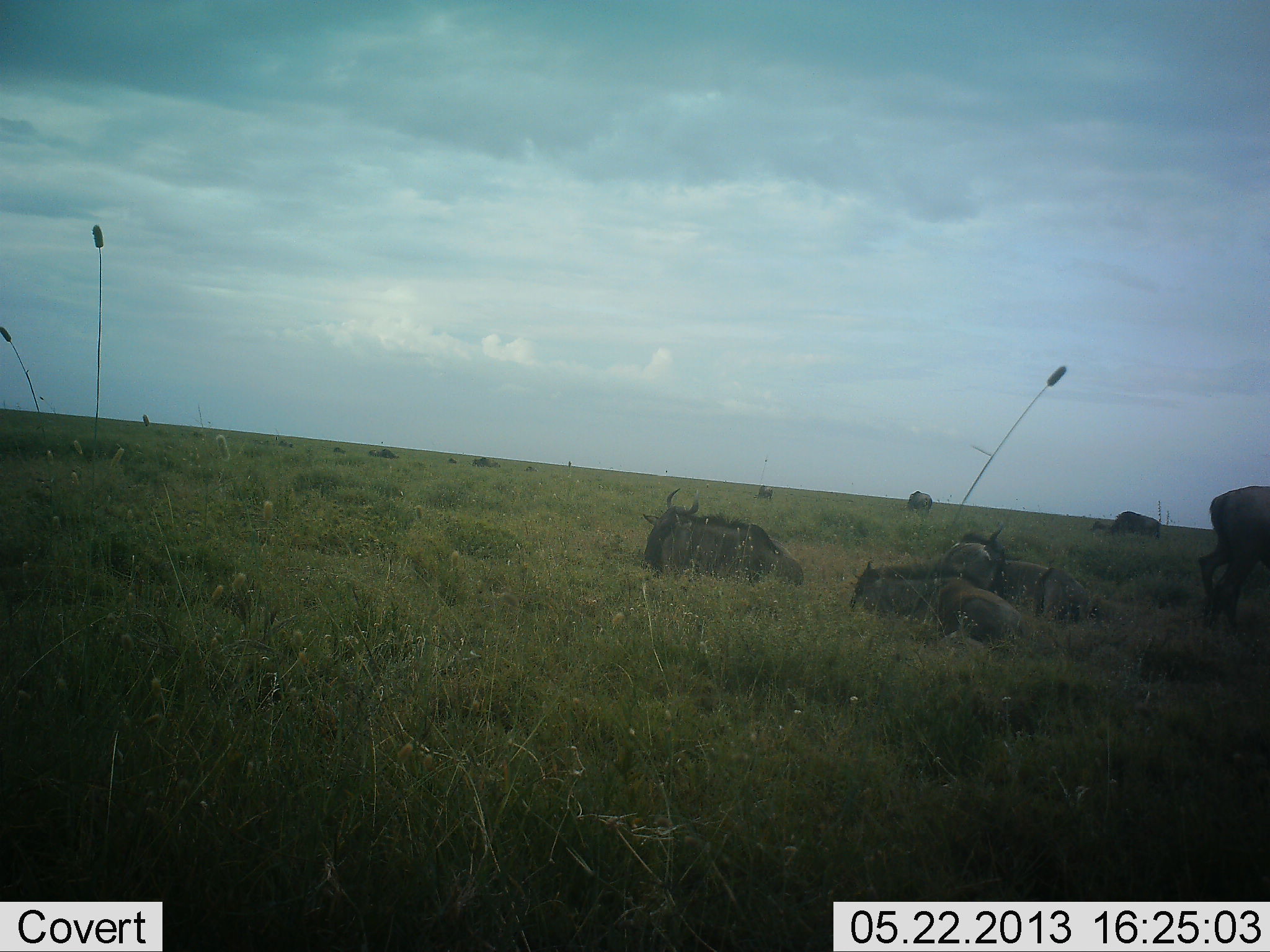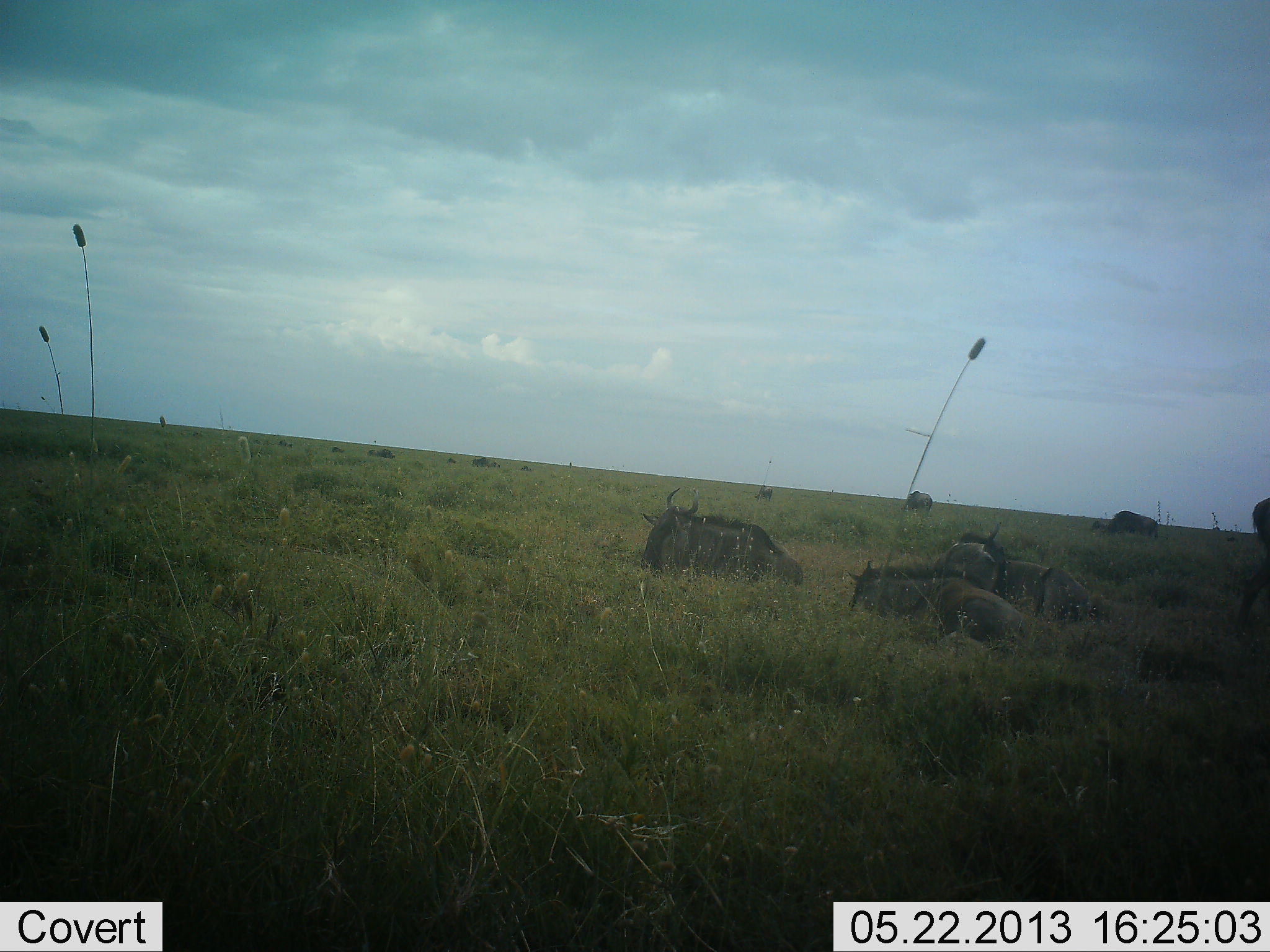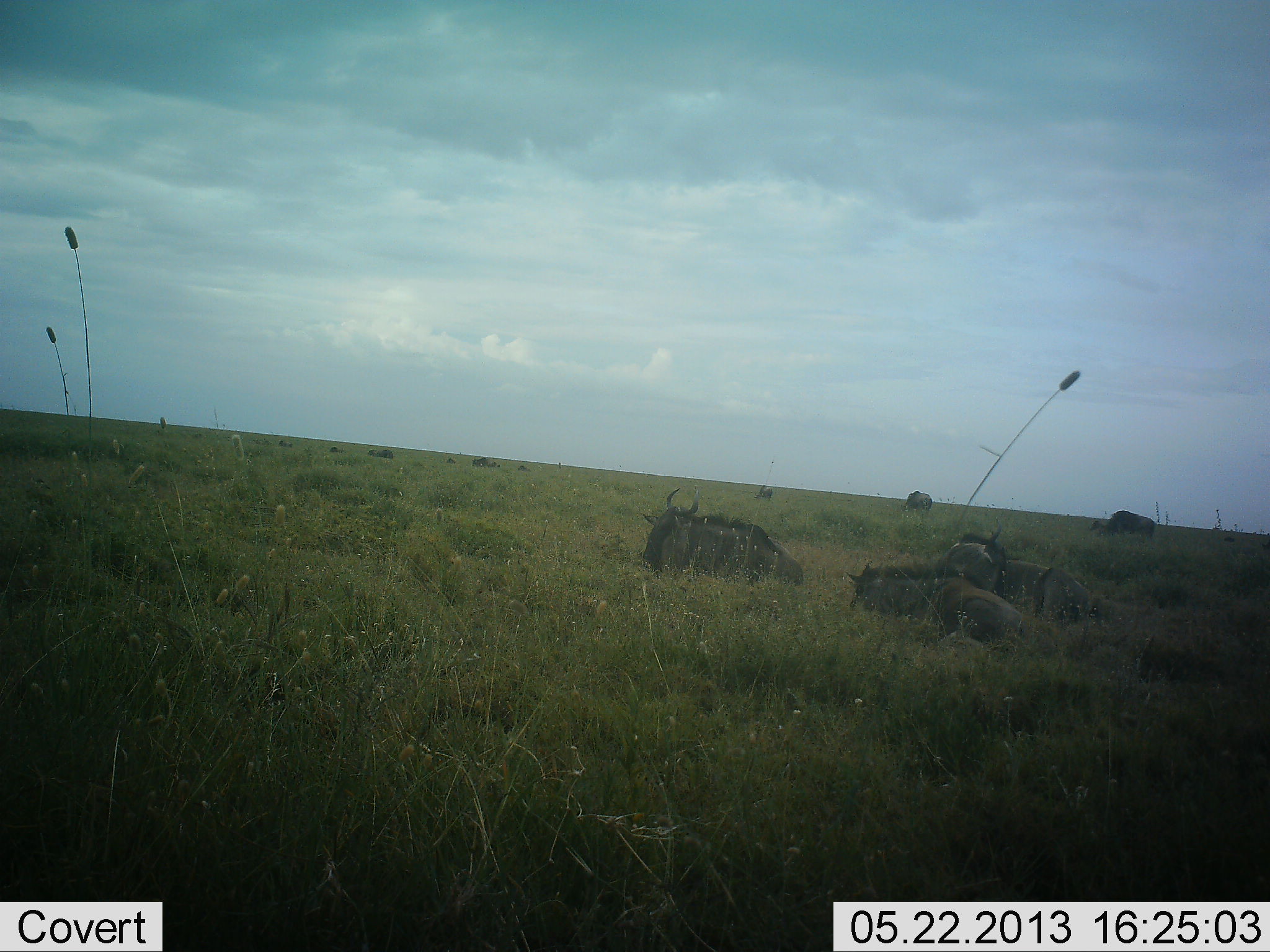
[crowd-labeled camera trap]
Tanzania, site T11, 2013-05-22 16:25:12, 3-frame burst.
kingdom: Animalia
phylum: Chordata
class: Mammalia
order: Artiodactyla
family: Bovidae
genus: Connochaetes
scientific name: Connochaetes taurinus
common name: blue wildebeest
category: wildebeest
Wildebeest (blue wildebeest) (Connochaetes taurinus), count 8. Behavior (volunteer vote fractions): standing 23%, resting 94%, moving 55%, interacting 3%. Young present (vote fraction): 6%. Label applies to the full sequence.